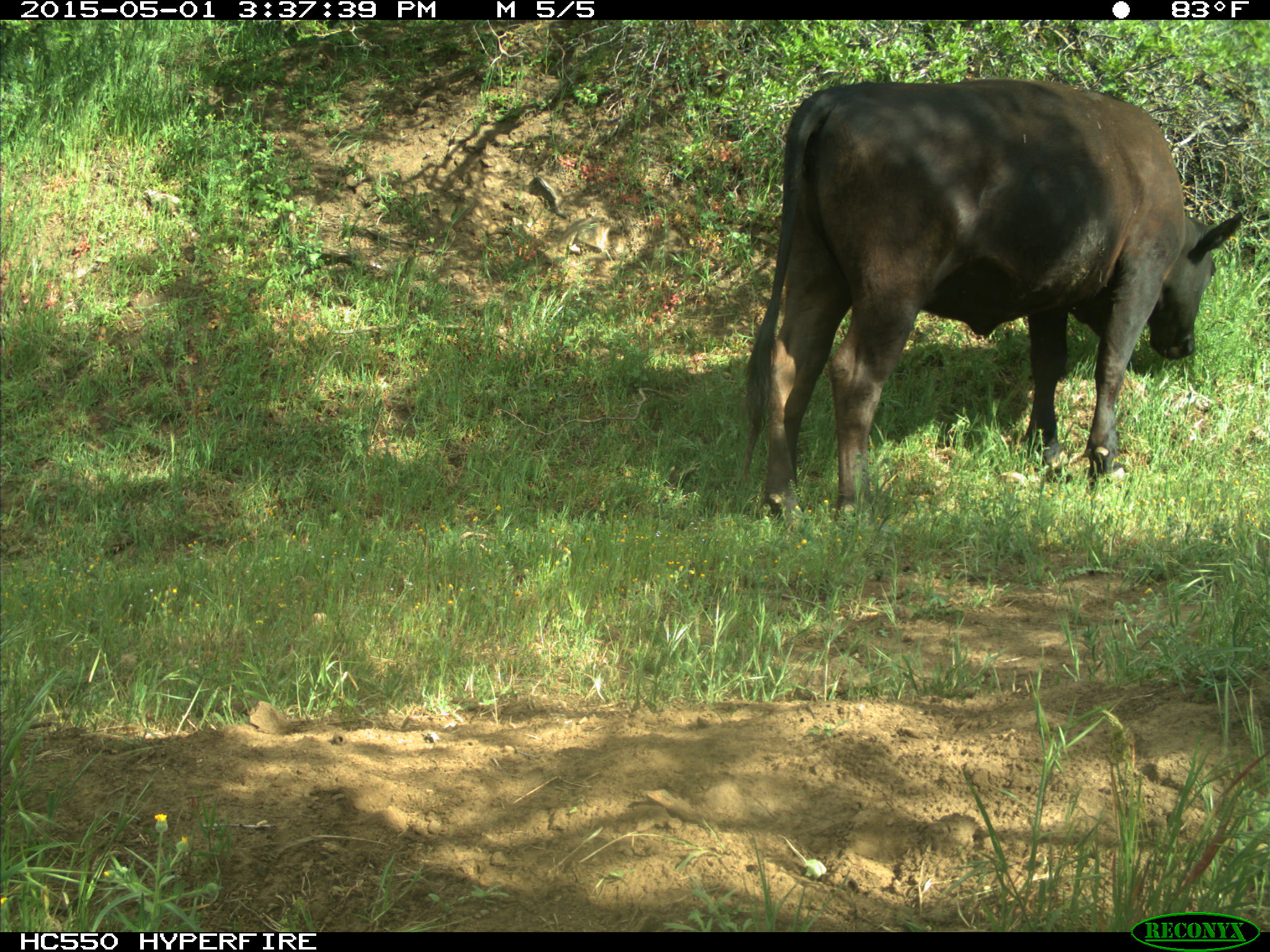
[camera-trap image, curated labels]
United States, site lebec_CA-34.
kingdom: Animalia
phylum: Chordata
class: Mammalia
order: Artiodactyla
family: Bovidae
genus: Bos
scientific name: Bos taurus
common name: domestic cow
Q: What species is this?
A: Bos taurus (domestic cow).